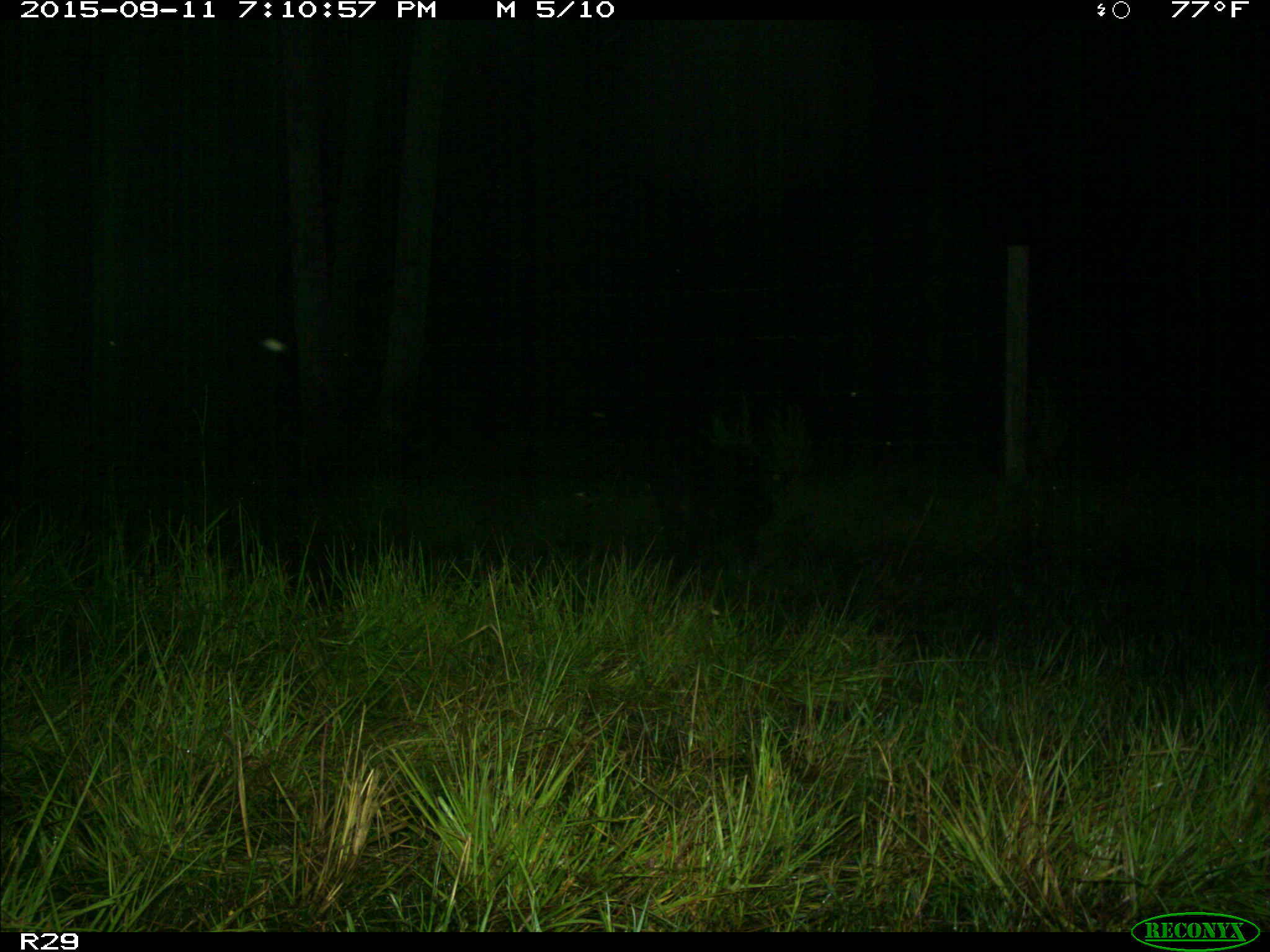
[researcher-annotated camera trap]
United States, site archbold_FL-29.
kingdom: Animalia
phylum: Chordata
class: Mammalia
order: Artiodactyla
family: Suidae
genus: Sus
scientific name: Sus scrofa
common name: wild boar